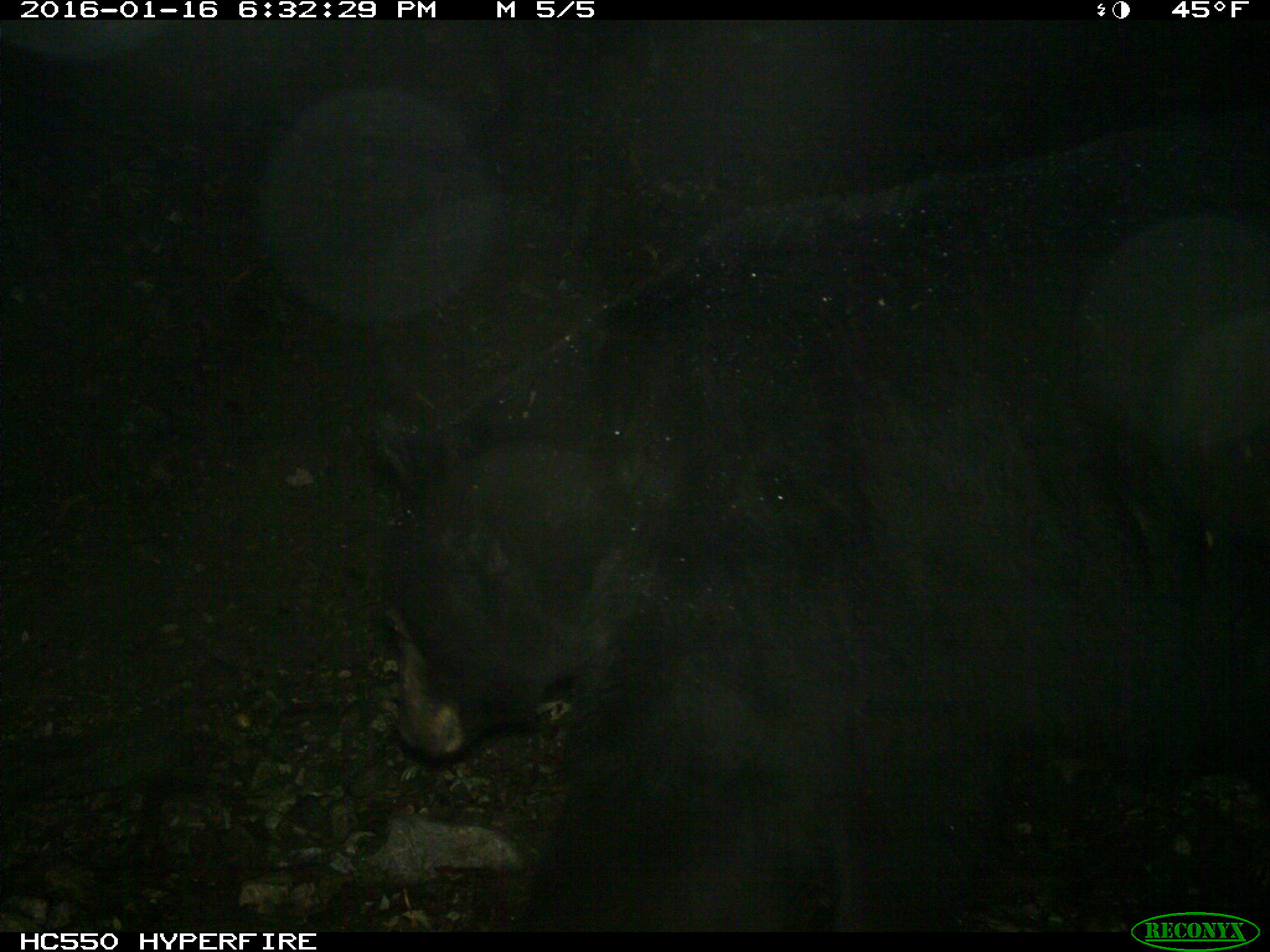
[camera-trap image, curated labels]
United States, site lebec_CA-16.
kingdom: Animalia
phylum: Chordata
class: Mammalia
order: Carnivora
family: Ursidae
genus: Ursus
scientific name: Ursus americanus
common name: american black bear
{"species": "Ursus americanus (american black bear)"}